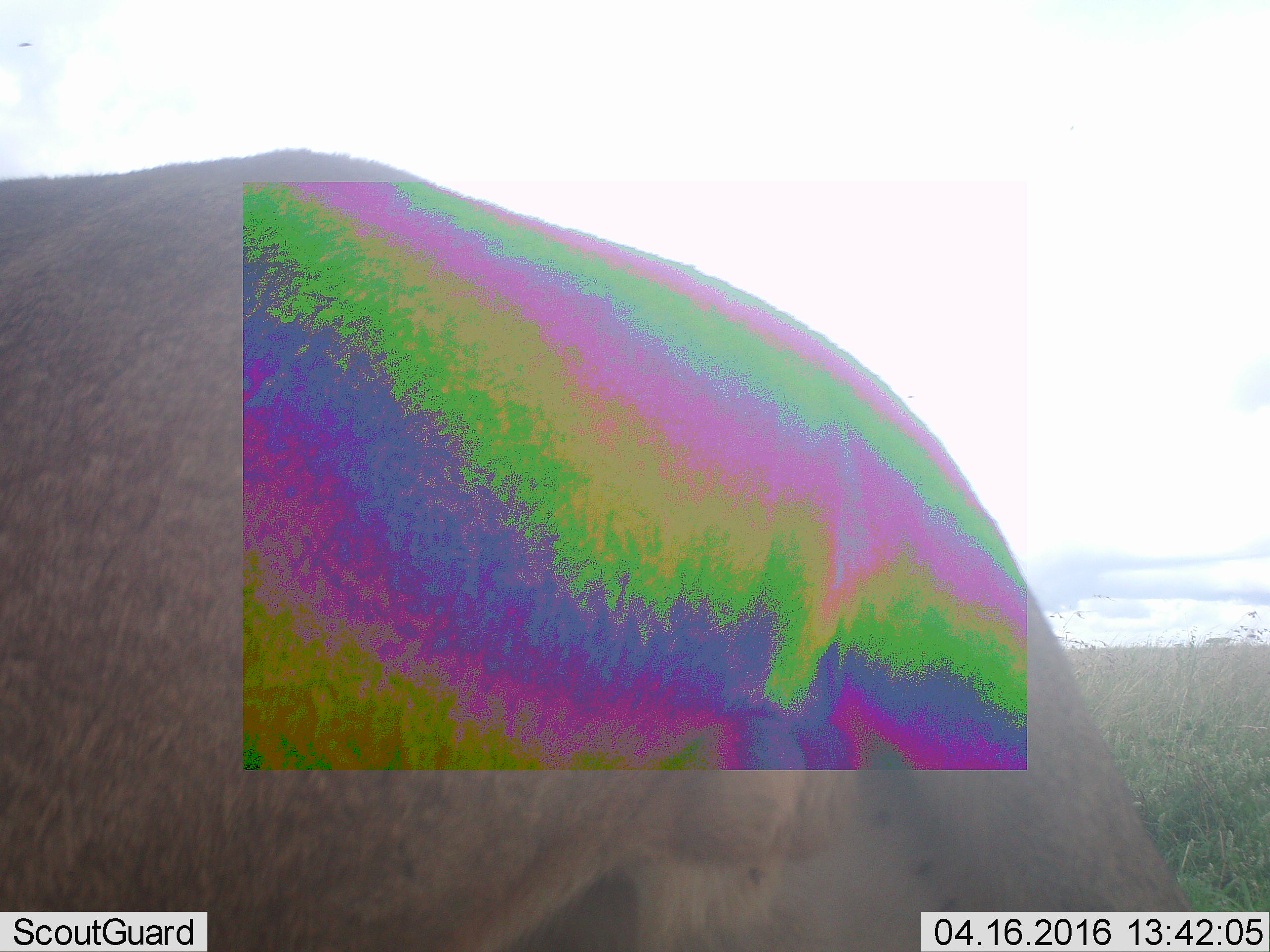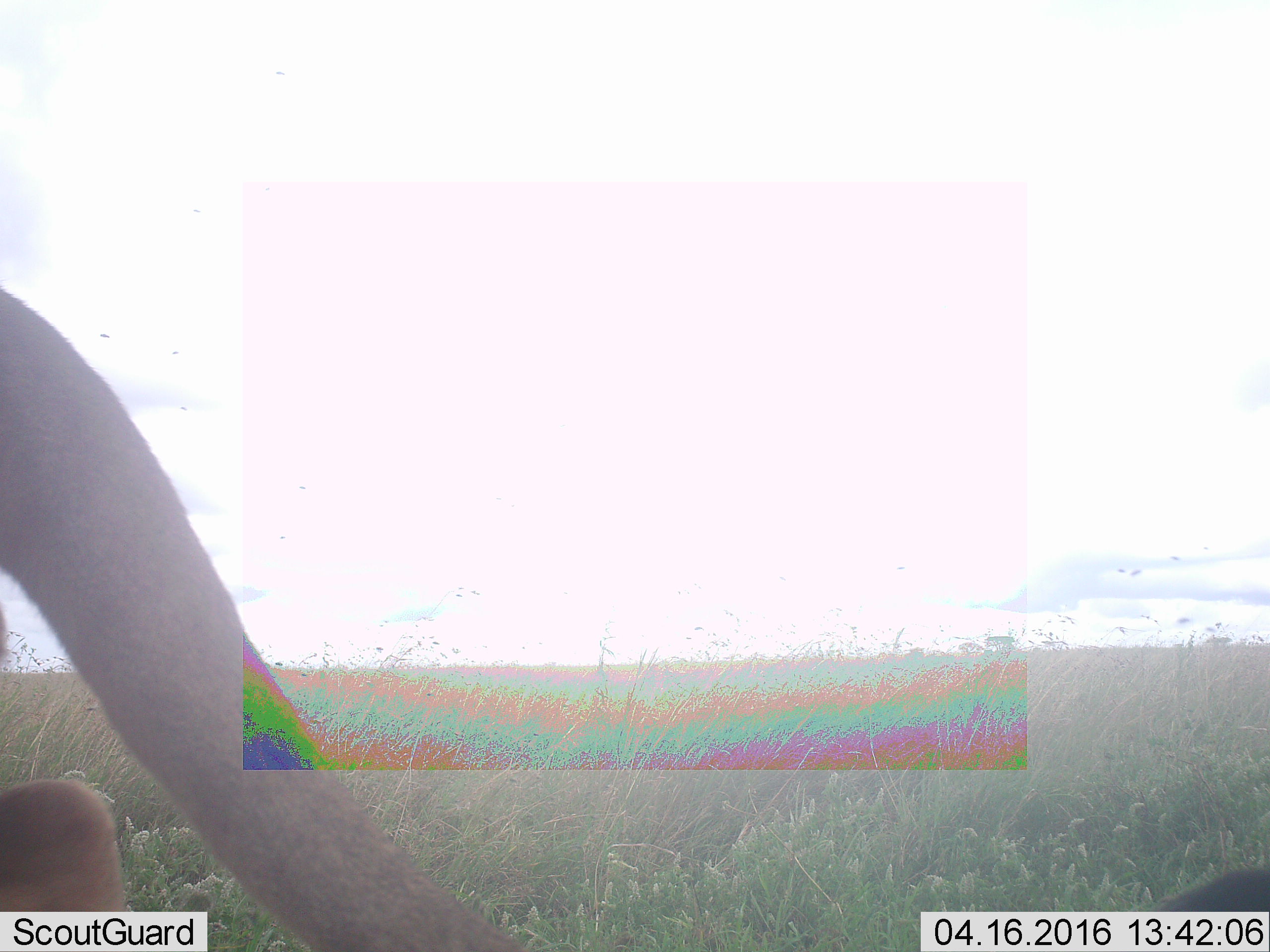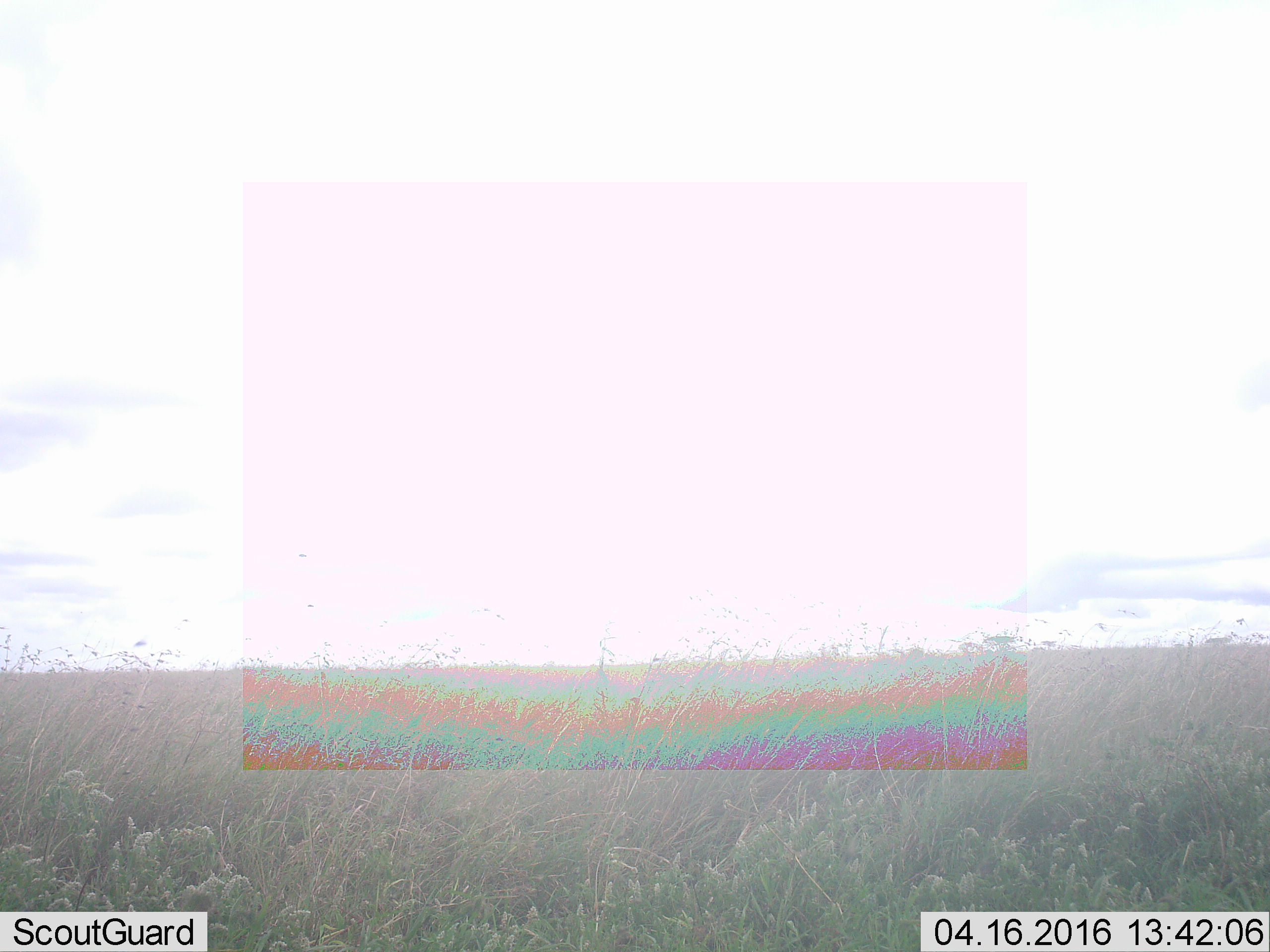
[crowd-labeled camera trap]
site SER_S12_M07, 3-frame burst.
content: unidentified animal